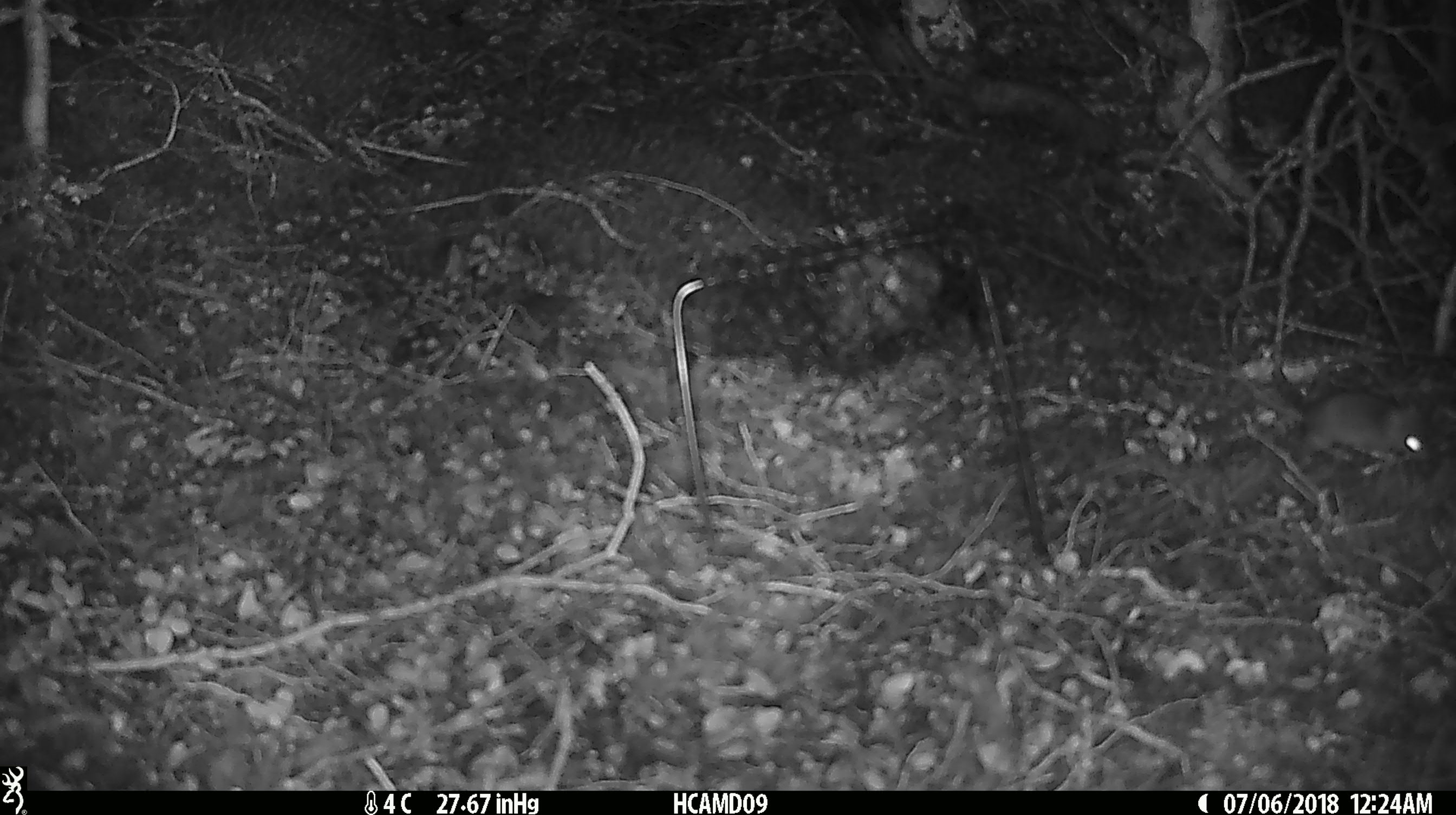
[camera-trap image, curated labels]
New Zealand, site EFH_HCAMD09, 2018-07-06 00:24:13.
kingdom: Animalia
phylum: Chordata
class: Mammalia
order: Rodentia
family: Muridae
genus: Mus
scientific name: Mus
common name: mouse